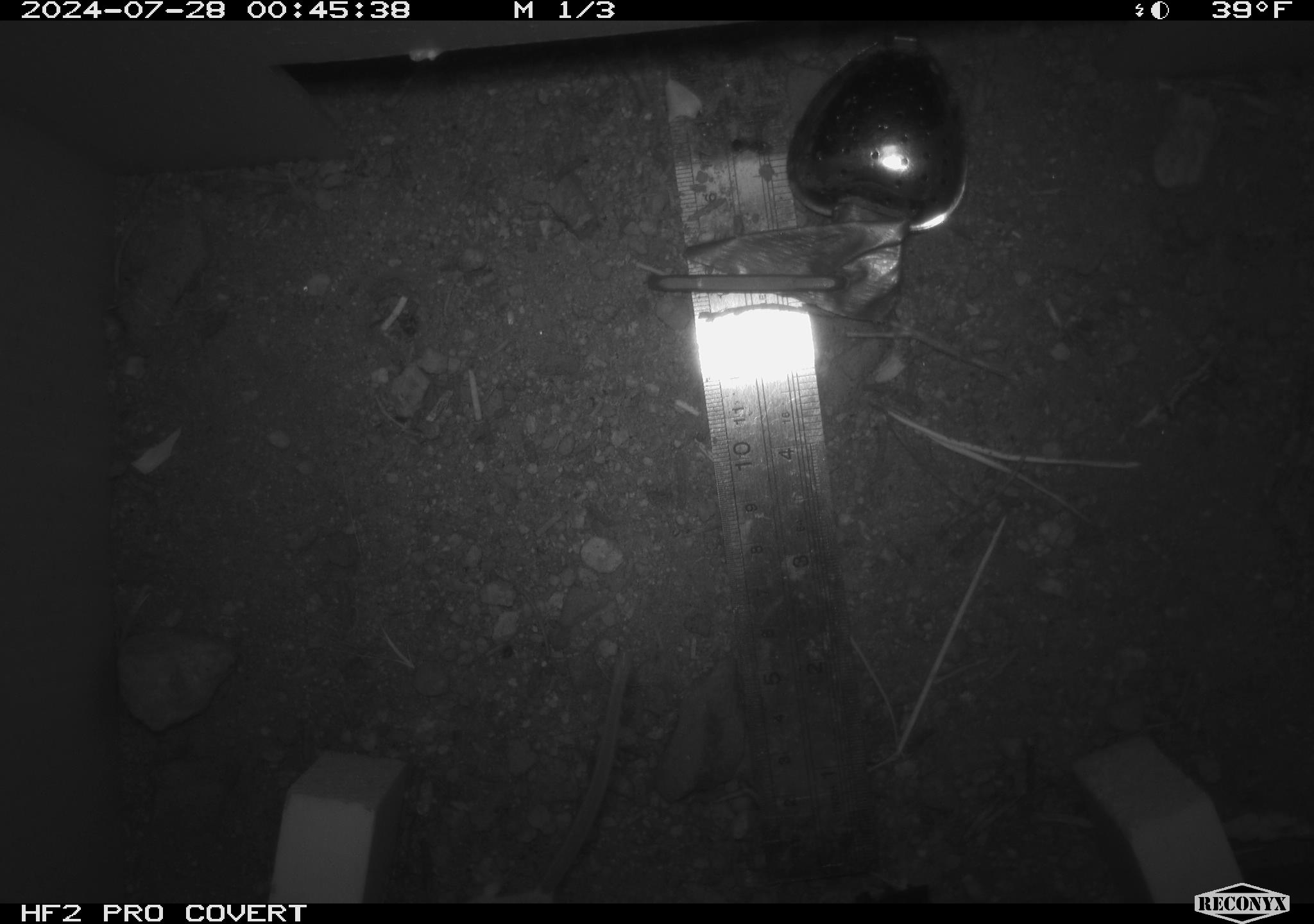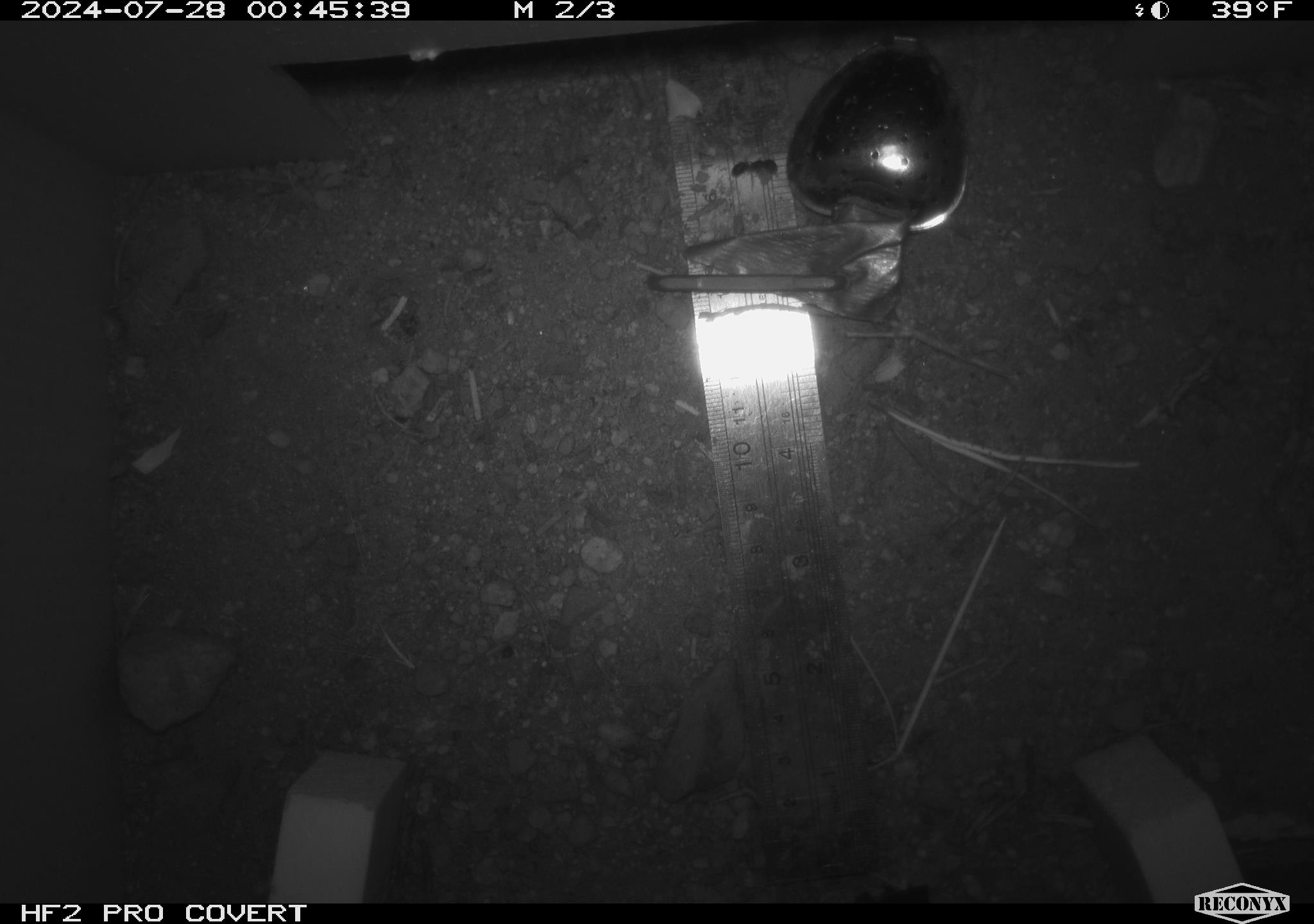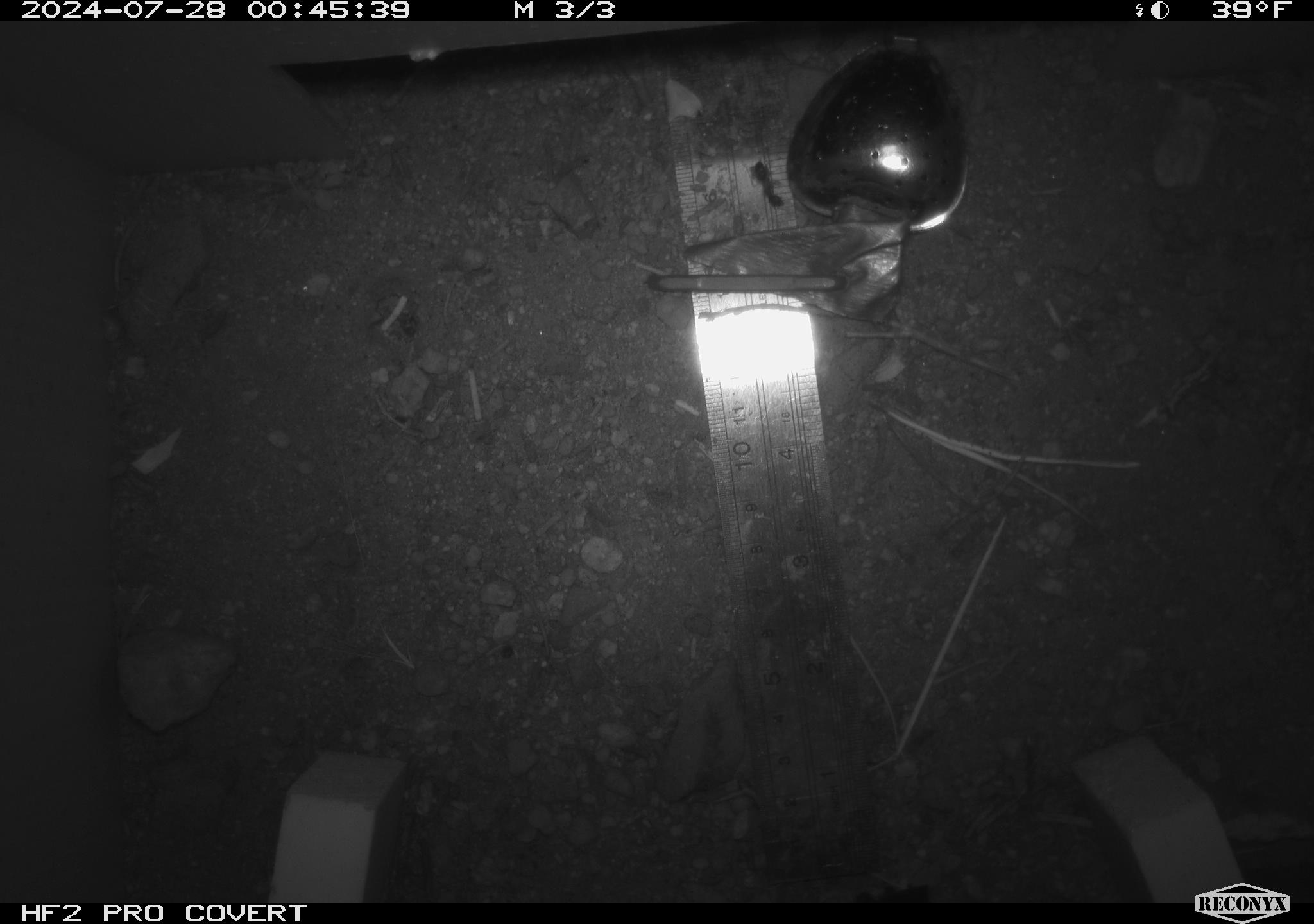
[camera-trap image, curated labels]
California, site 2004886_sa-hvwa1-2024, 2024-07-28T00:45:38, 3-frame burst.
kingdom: Animalia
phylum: Chordata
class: Mammalia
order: Rodentia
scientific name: Rodentia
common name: mouse species